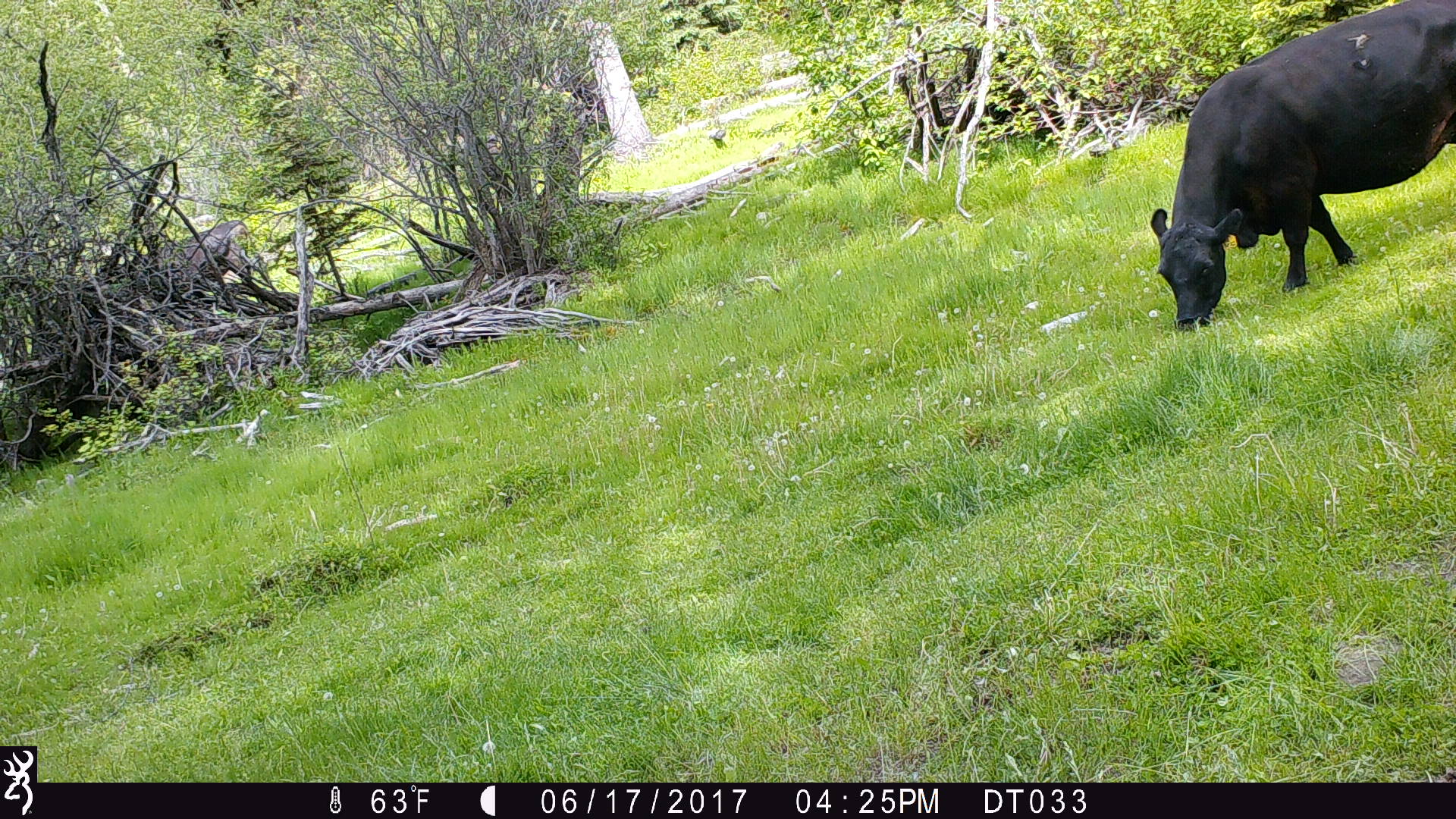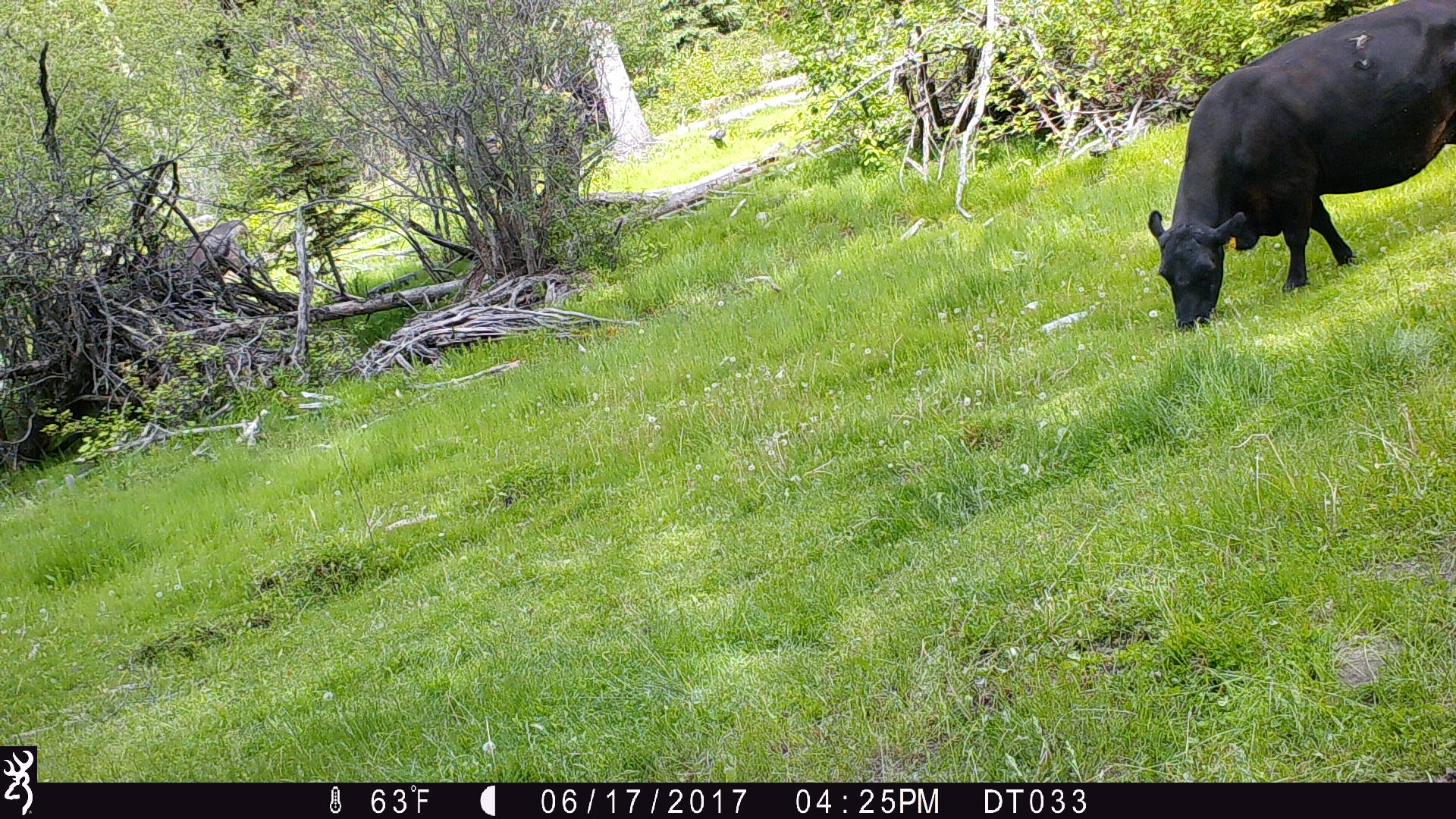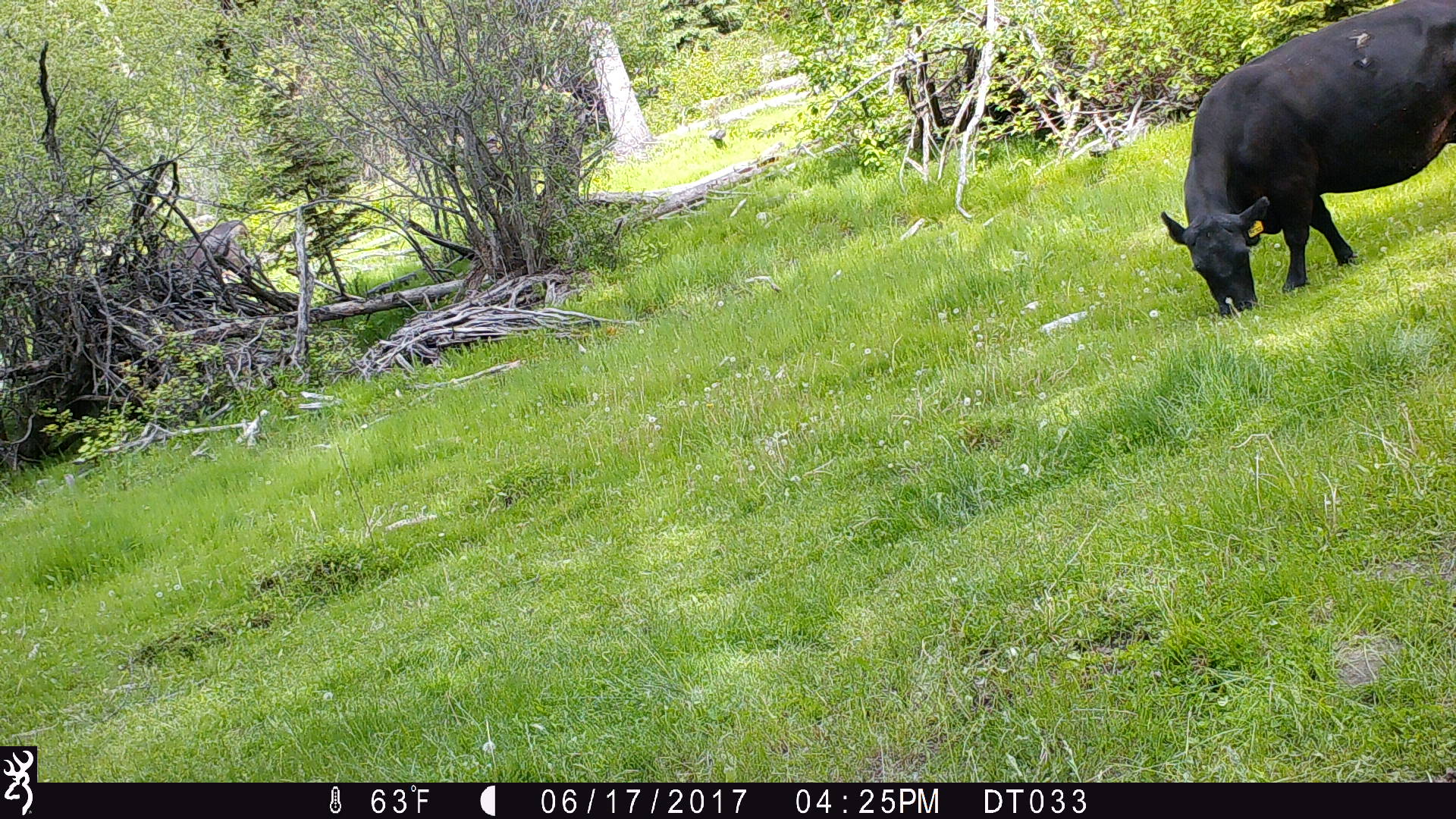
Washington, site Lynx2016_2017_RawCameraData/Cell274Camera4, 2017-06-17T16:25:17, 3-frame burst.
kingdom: Animalia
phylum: Chordata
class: Mammalia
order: Artiodactyla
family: Bovidae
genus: Bos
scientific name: Bos taurus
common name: domestic cattle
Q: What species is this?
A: Domestic cattle (Bos taurus).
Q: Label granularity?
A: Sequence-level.